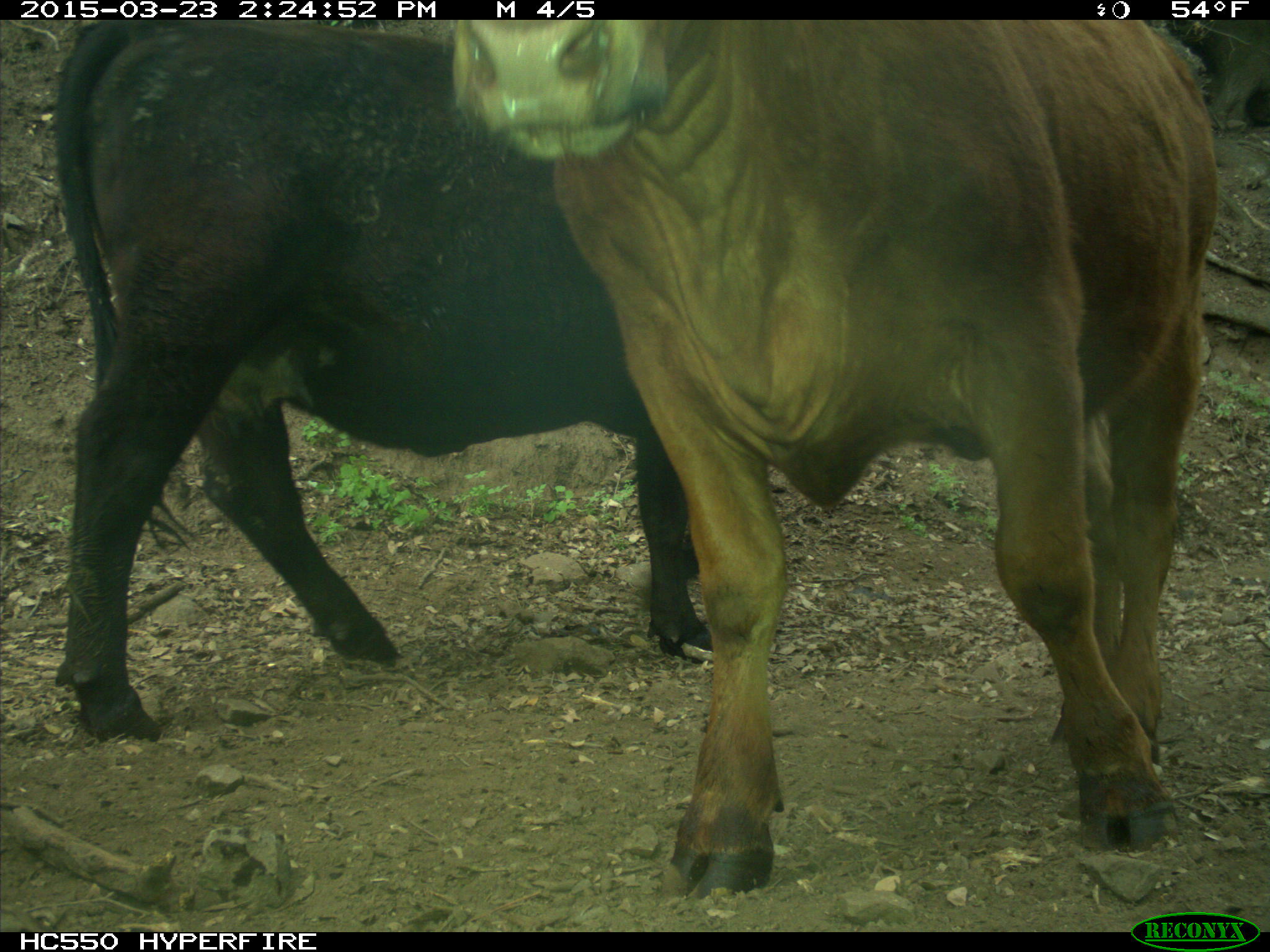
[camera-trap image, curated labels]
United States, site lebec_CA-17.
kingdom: Animalia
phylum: Chordata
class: Mammalia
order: Artiodactyla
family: Bovidae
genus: Bos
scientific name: Bos taurus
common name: domestic cow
Bos taurus (domestic cow).